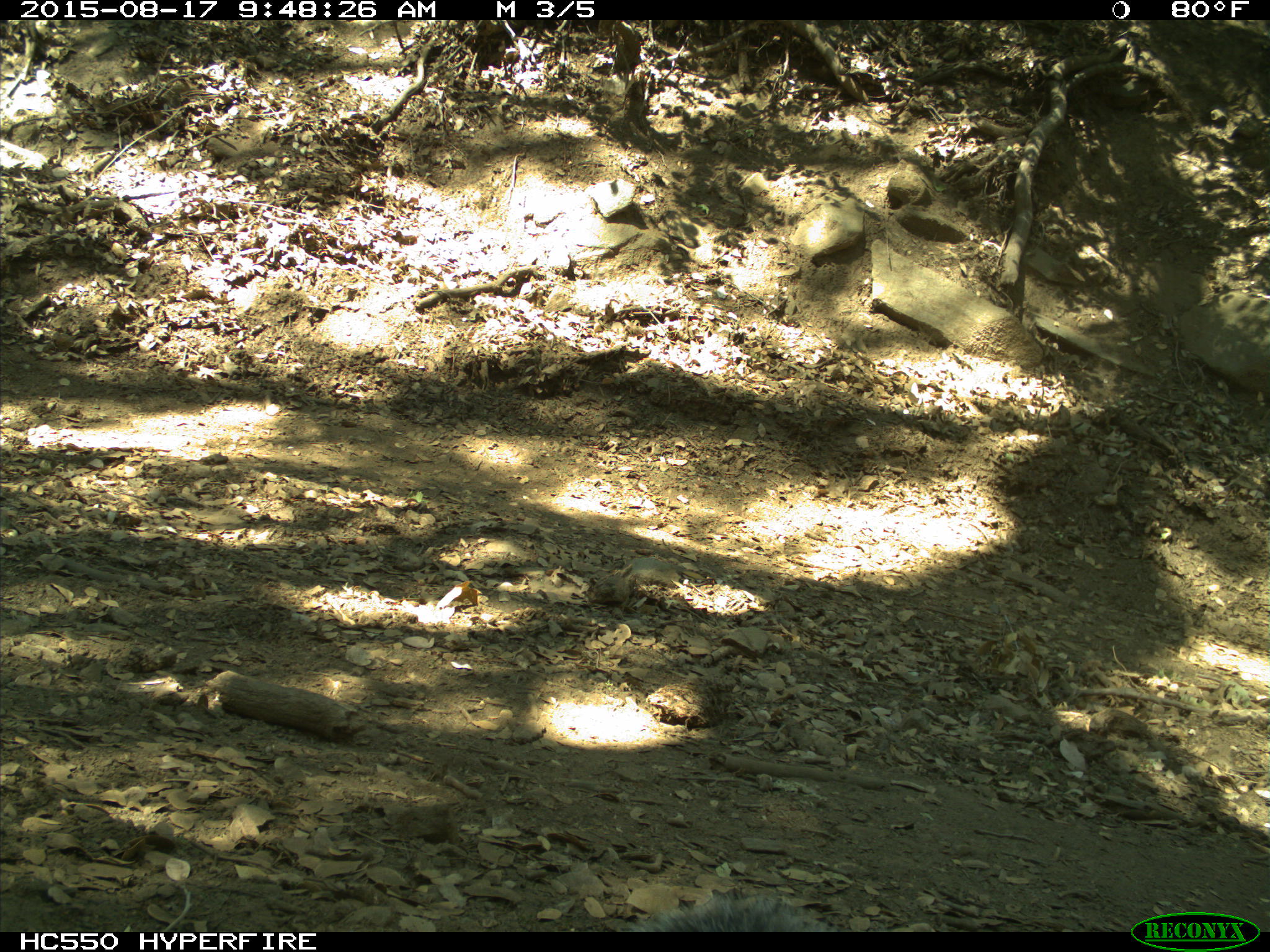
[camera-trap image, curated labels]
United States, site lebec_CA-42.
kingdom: Animalia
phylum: Chordata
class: Mammalia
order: Rodentia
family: Sciuridae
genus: Sciurus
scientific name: Sciurus carolinensis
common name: eastern gray squirrel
Sciurus carolinensis (eastern gray squirrel).